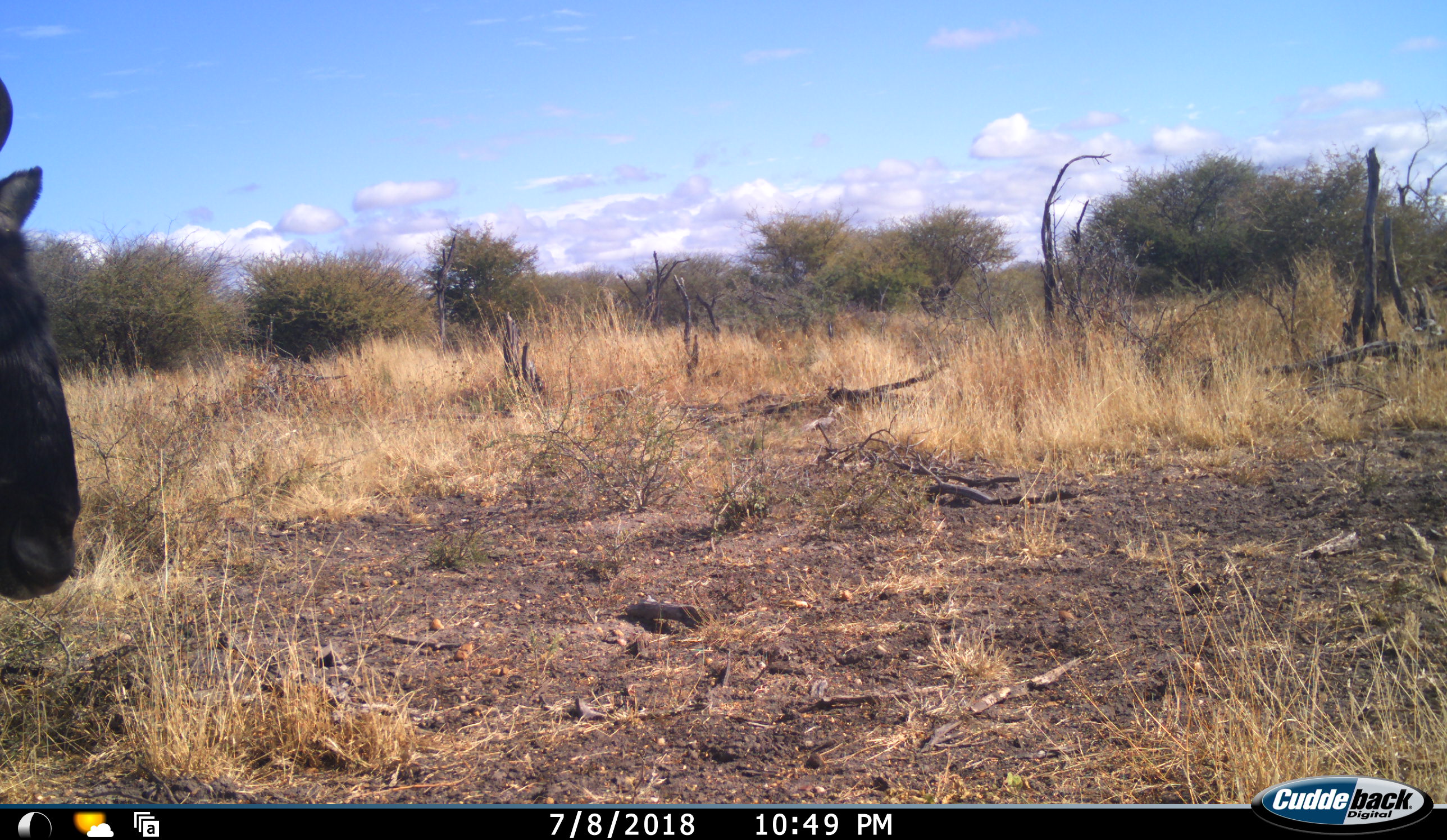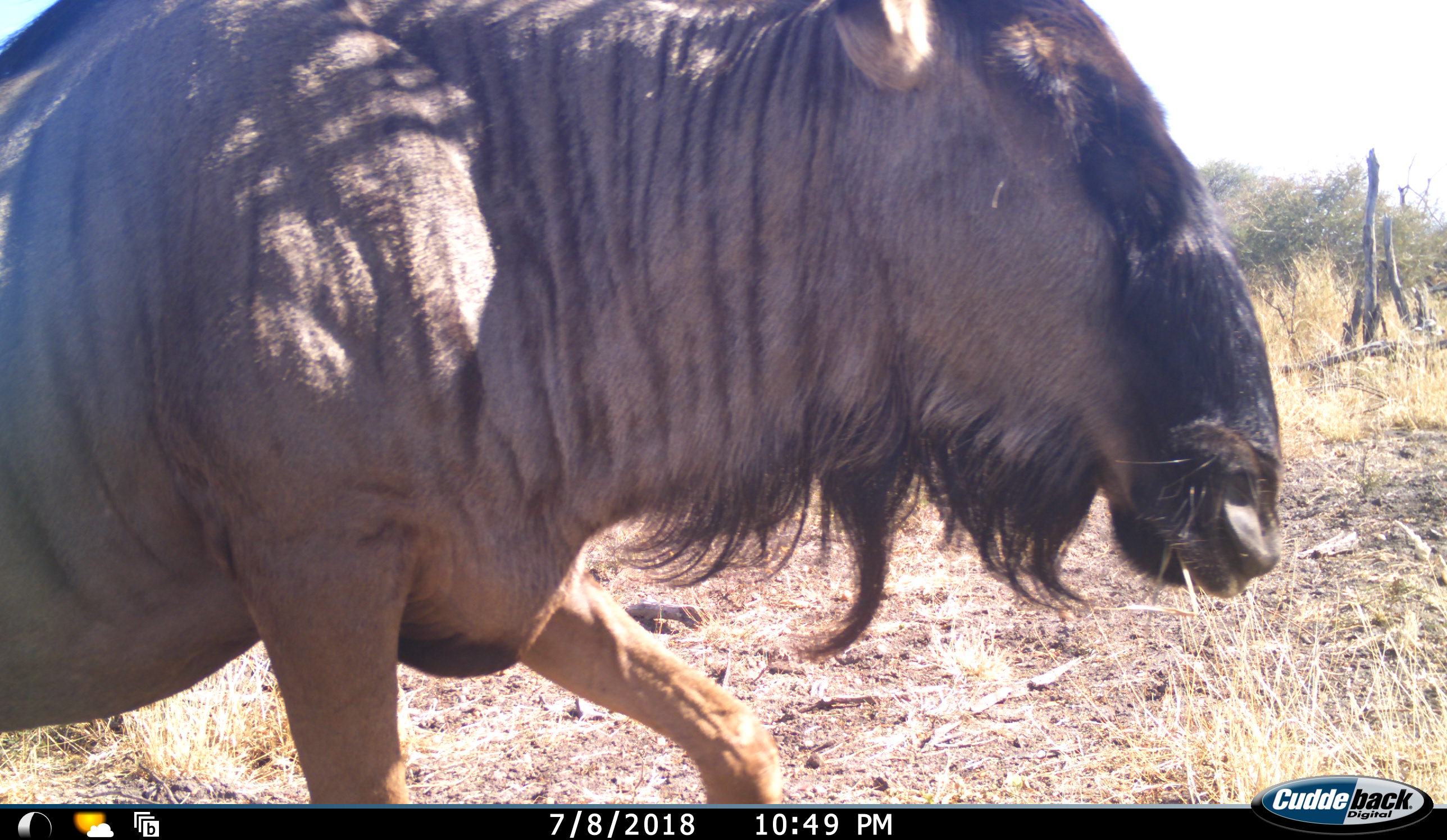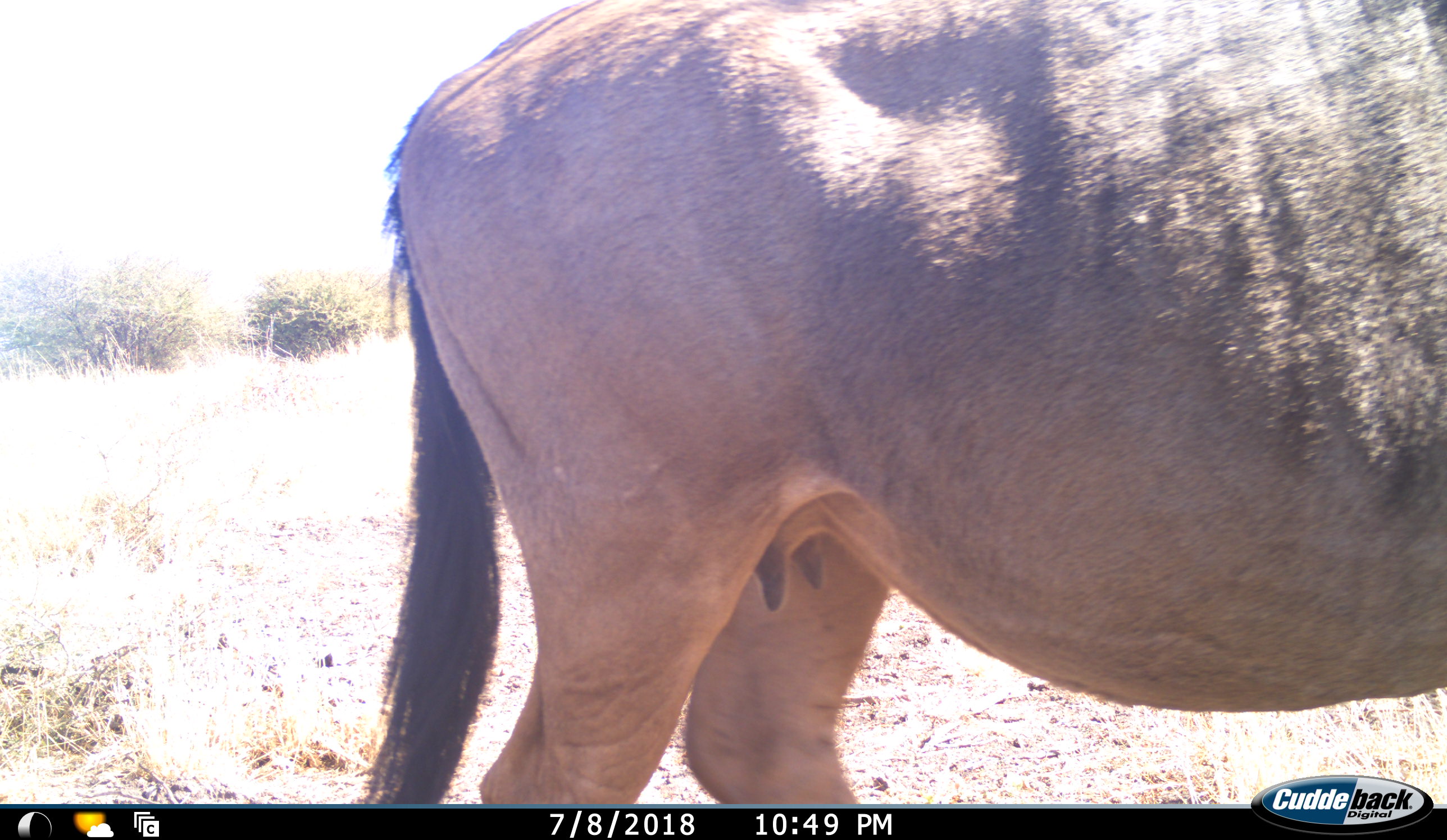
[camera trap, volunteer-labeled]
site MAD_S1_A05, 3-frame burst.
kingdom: Animalia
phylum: Chordata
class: Mammalia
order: Artiodactyla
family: Bovidae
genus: Connochaetes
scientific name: Connochaetes taurinus taurinus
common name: blue wildebeest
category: wildebeestblue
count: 1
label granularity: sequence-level